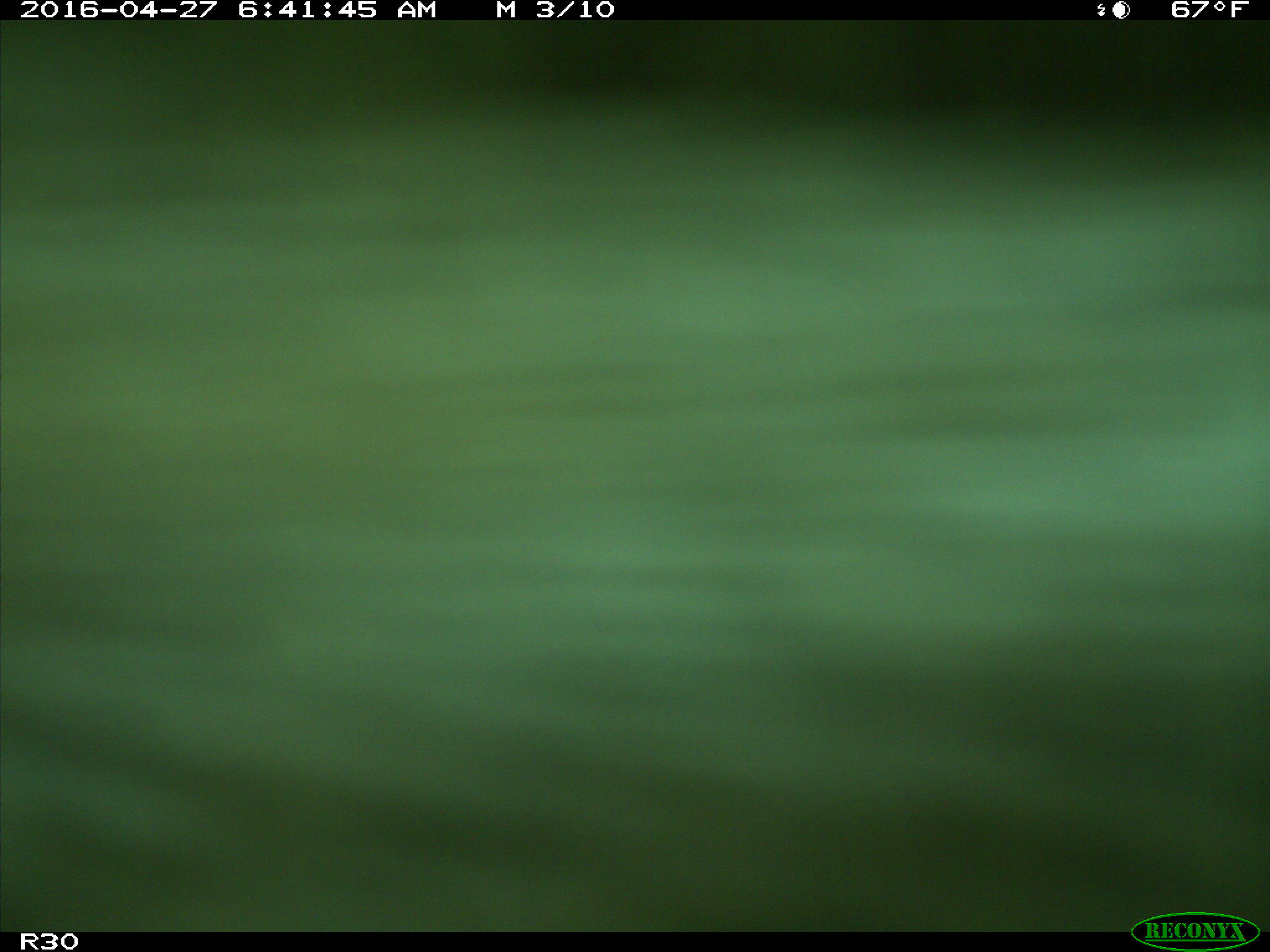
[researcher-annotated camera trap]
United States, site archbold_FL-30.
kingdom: Animalia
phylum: Chordata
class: Mammalia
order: Artiodactyla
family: Bovidae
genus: Bos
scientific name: Bos taurus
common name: domestic cow